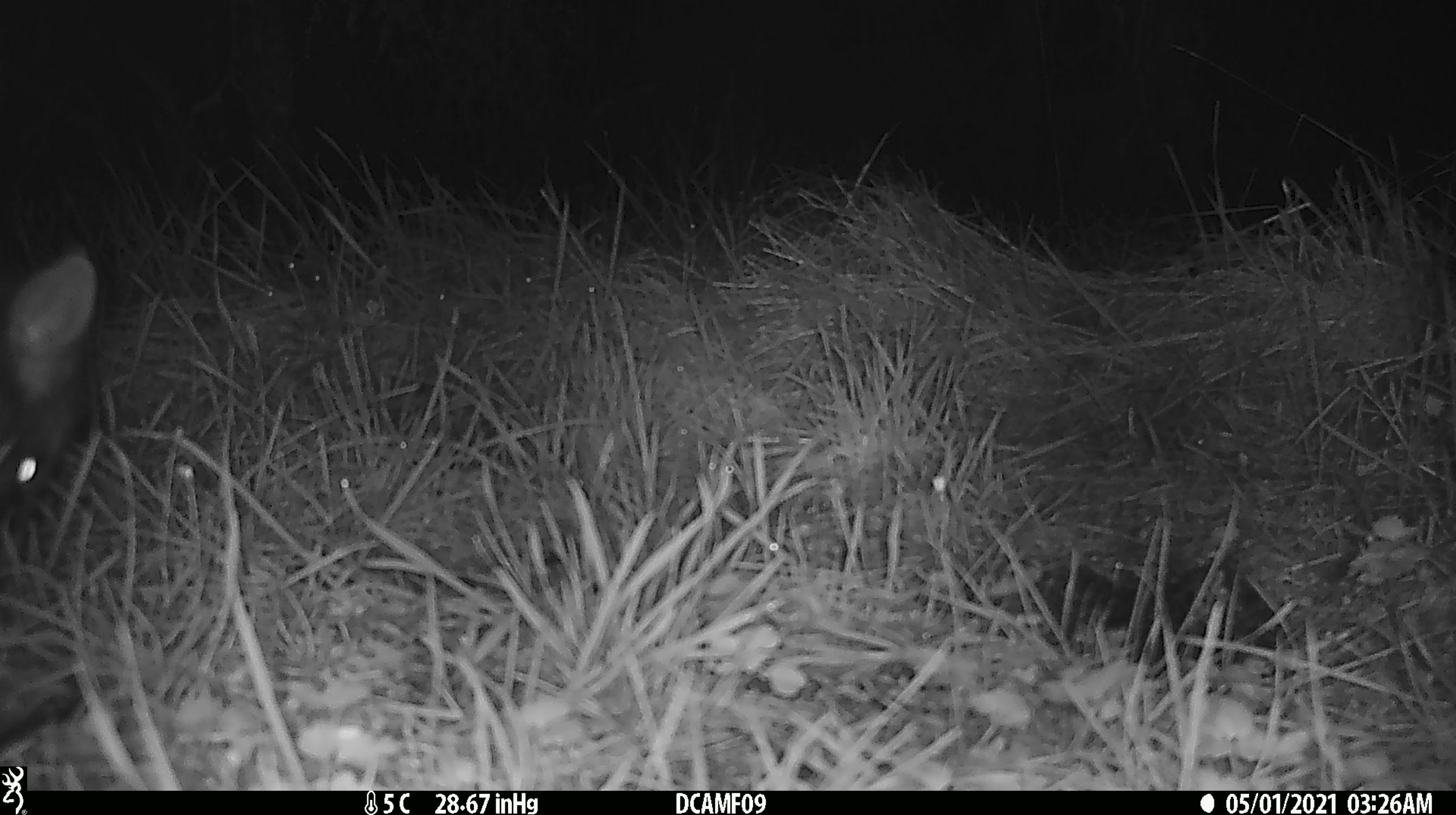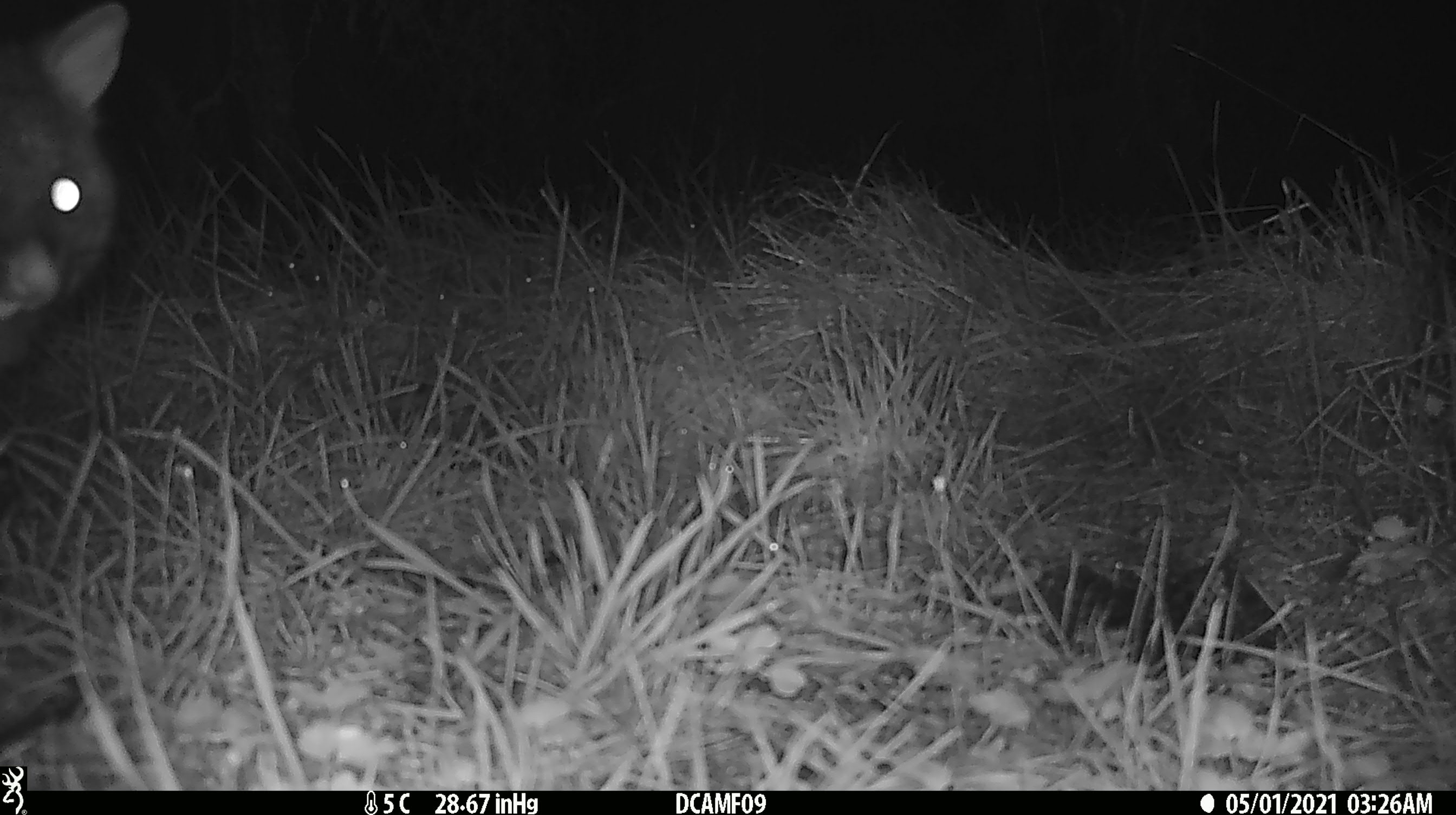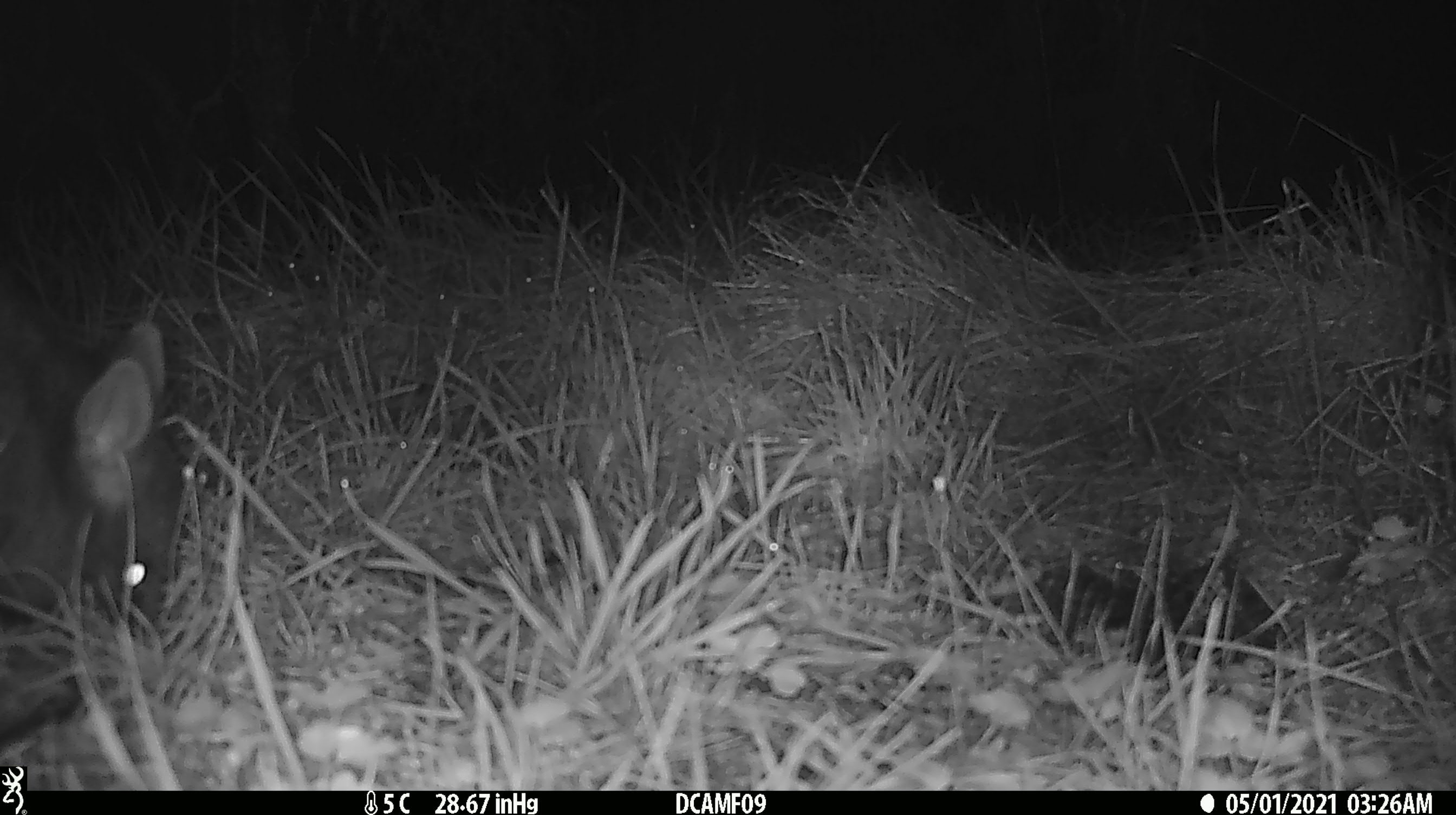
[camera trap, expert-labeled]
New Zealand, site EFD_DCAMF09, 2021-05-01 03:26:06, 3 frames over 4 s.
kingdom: Animalia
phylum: Chordata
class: Mammalia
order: Diprotodontia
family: Phalangeridae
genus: Trichosurus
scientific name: Trichosurus vulpecula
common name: common brushtail possum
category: possum